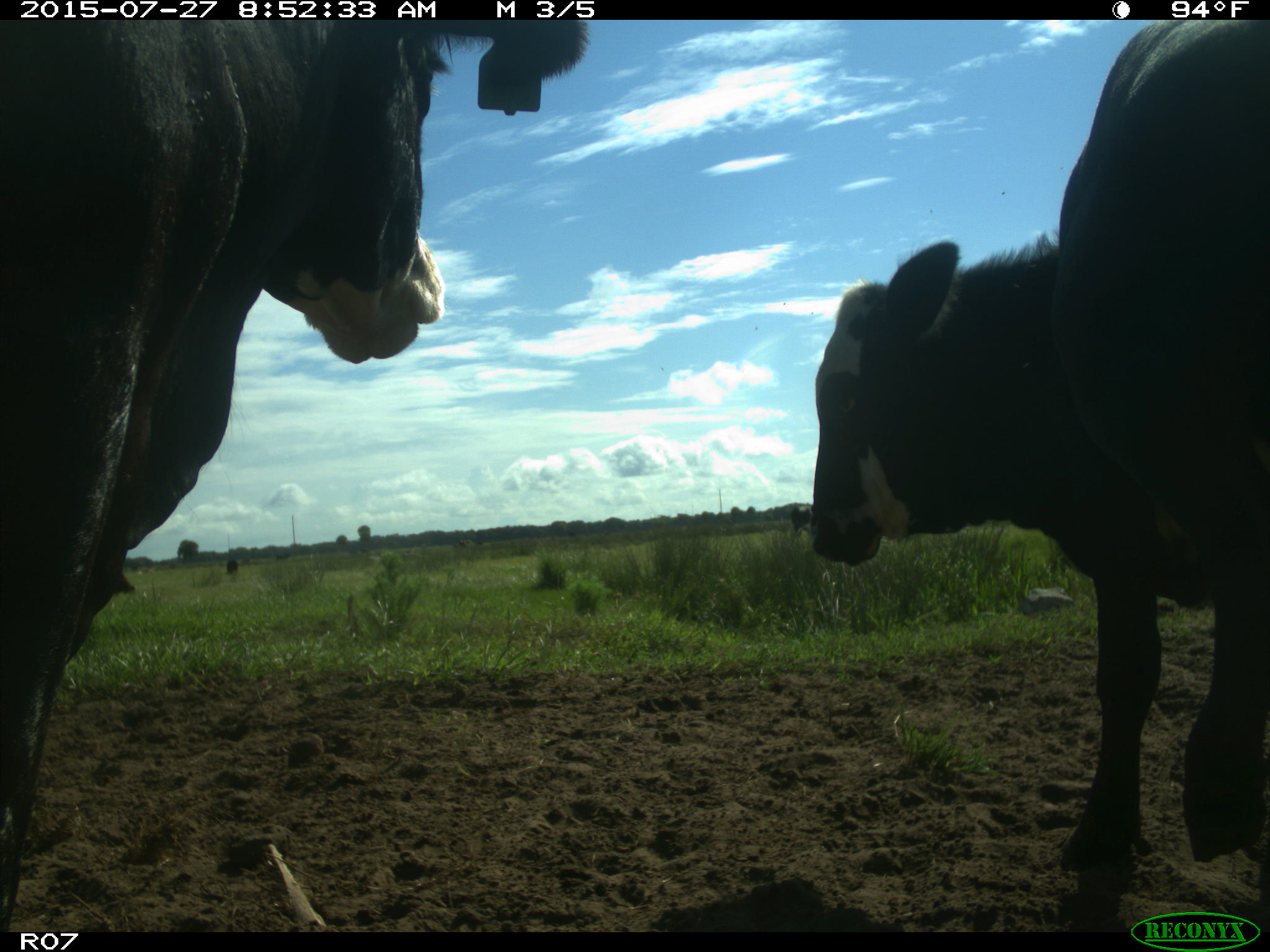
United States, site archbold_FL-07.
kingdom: Animalia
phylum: Chordata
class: Mammalia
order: Artiodactyla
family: Bovidae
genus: Bos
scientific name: Bos taurus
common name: domestic cow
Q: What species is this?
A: Bos taurus (domestic cow).